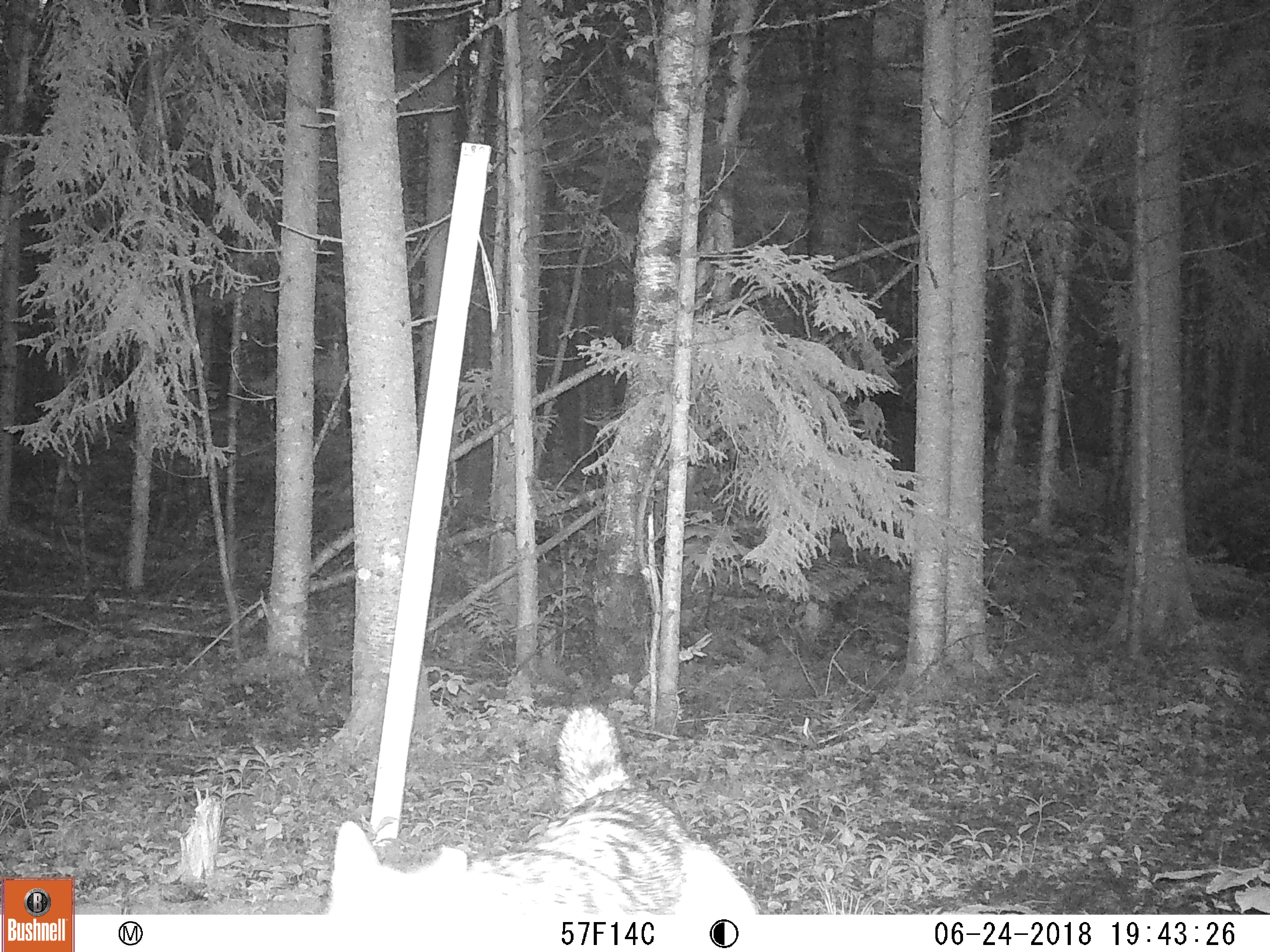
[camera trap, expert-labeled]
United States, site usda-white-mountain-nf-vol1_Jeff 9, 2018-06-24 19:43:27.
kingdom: Animalia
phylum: Chordata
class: Mammalia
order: Carnivora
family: Canidae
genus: Canis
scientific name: Canis latrans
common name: coyote